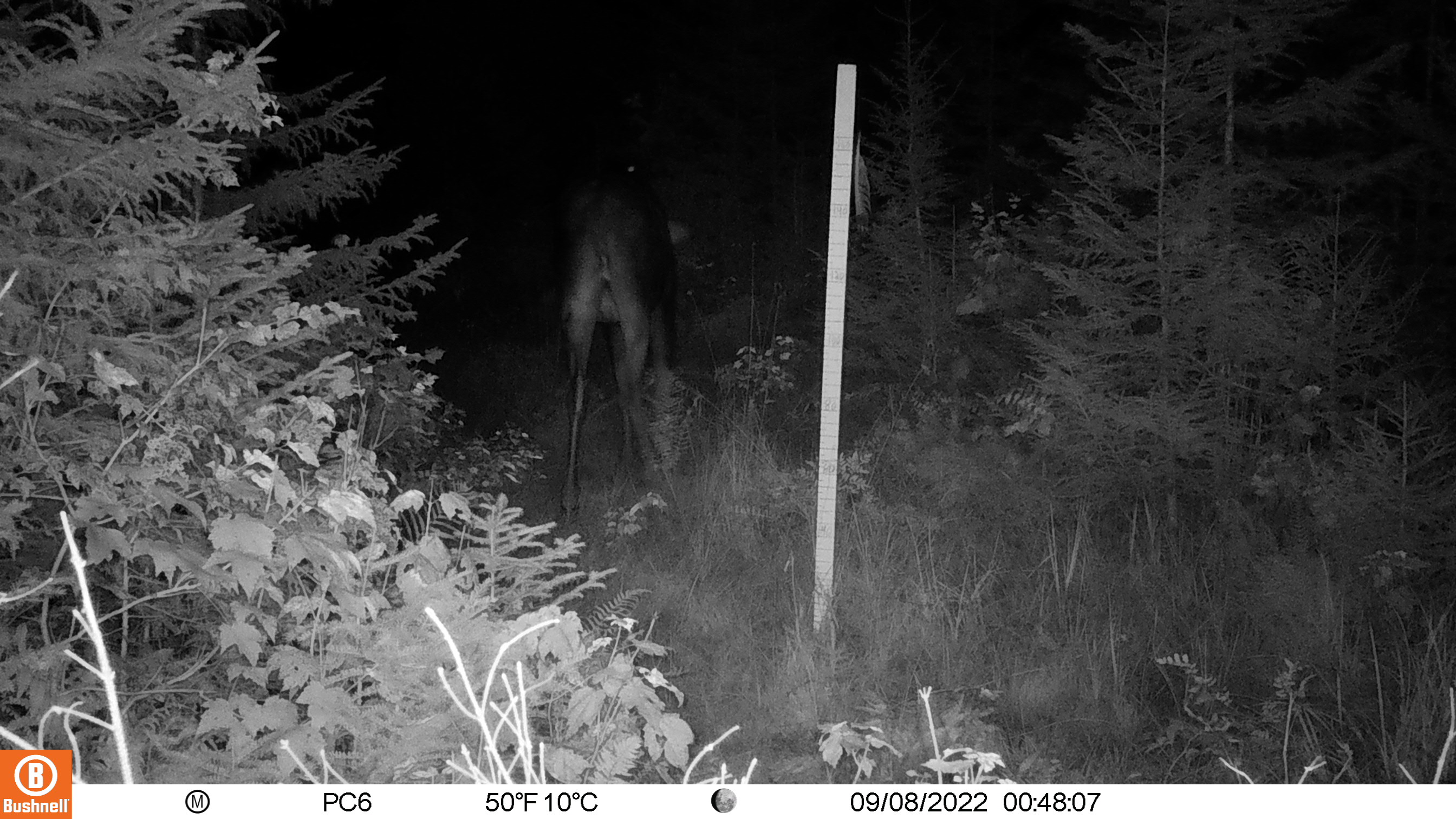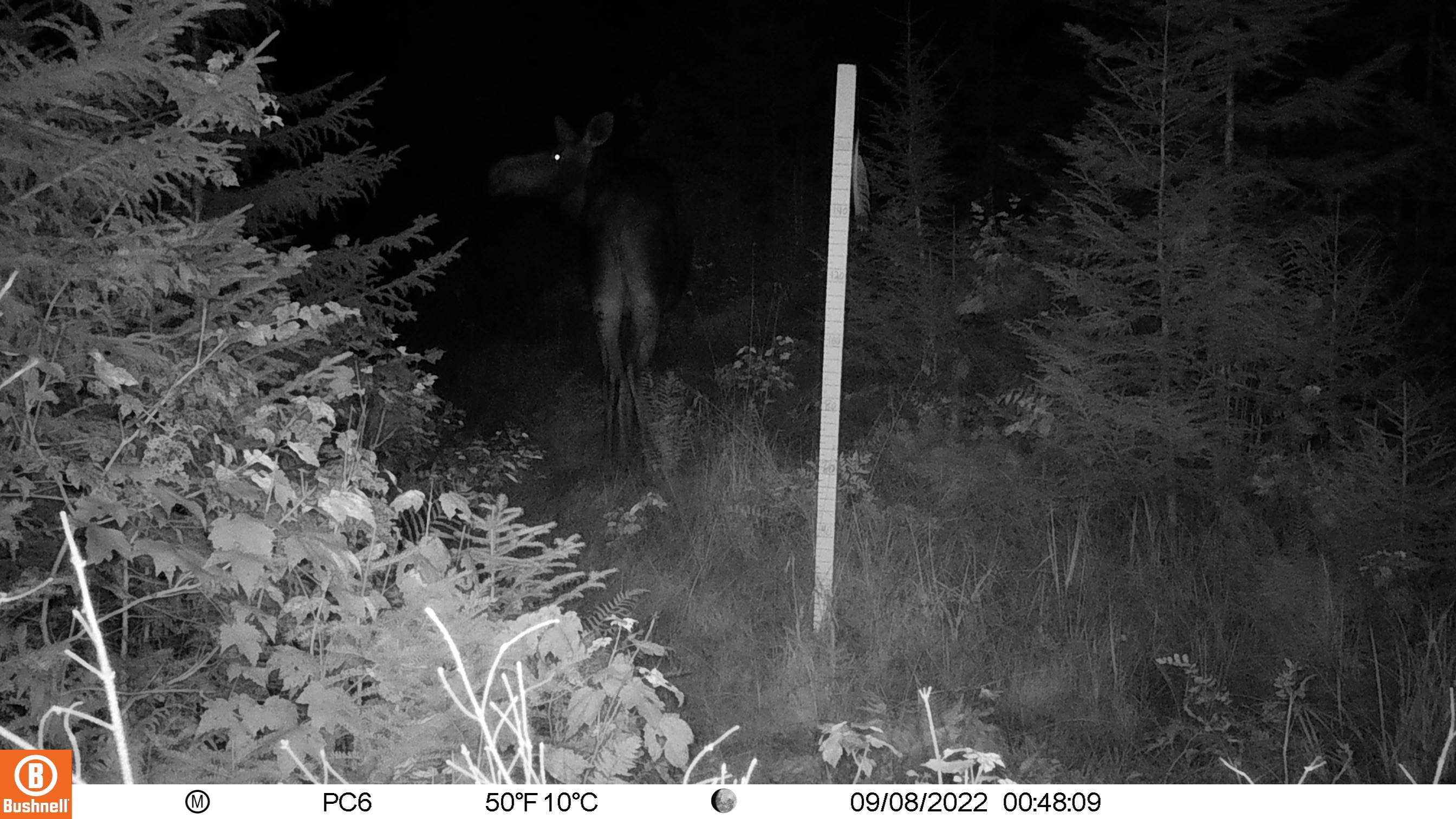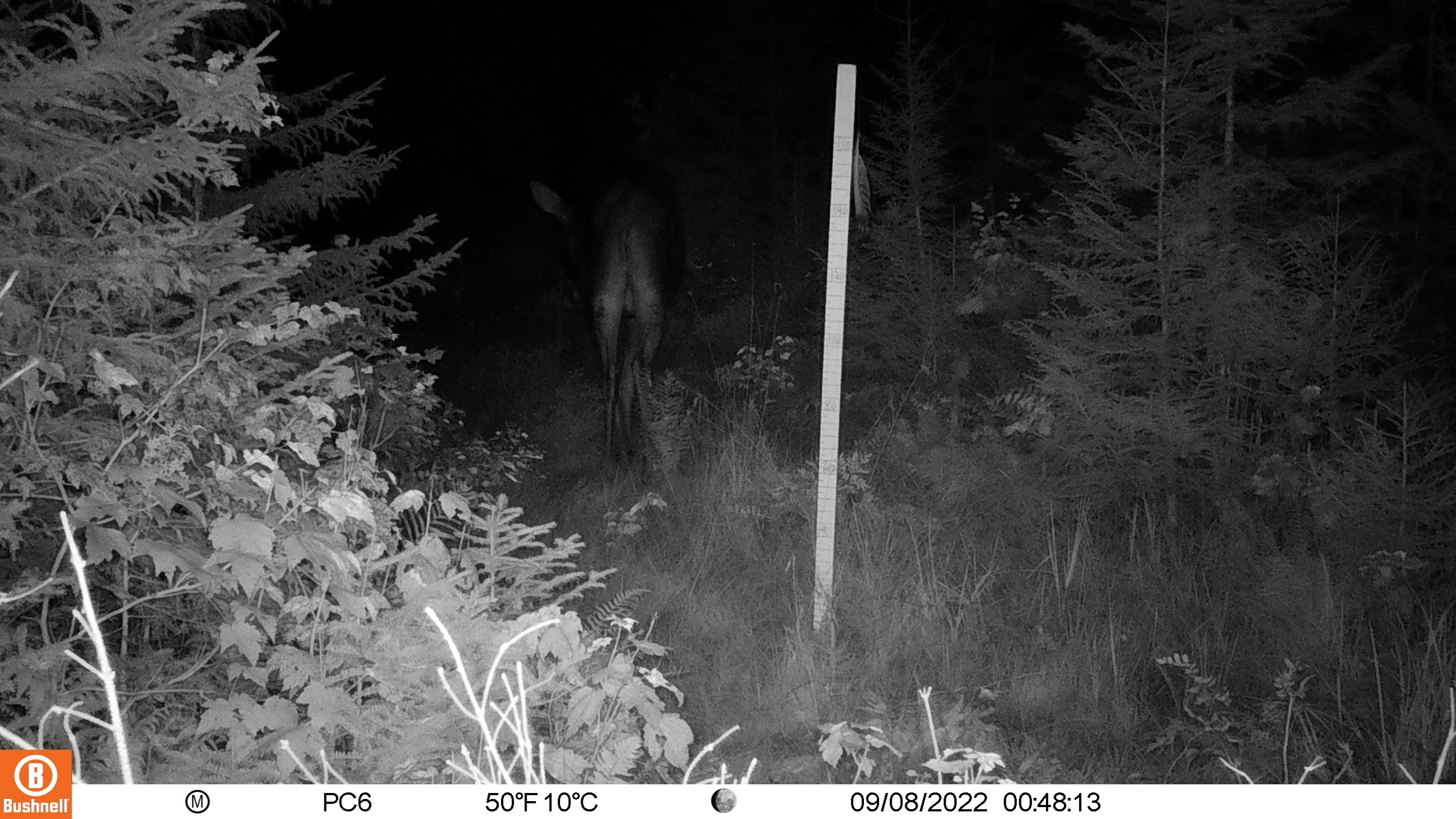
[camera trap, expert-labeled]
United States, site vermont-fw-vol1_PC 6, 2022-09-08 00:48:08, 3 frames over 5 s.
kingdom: Animalia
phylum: Chordata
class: Mammalia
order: Artiodactyla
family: Cervidae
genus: Alces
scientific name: Alces alces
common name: moose